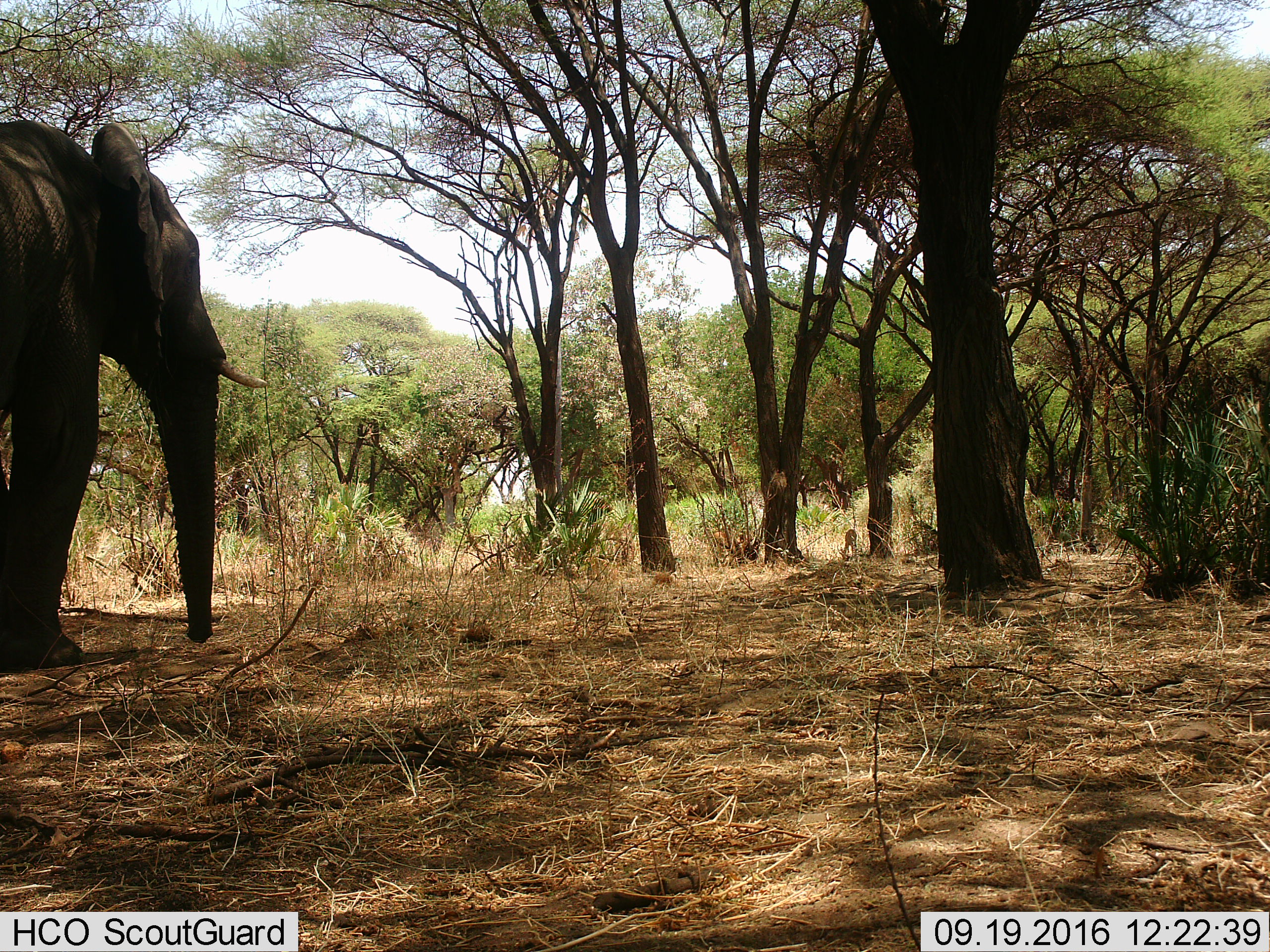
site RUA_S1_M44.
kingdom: Animalia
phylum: Chordata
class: Mammalia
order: Proboscidea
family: Elephantidae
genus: Loxodonta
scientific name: Loxodonta africana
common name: african bush elephant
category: elephant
Elephant (african bush elephant) (Loxodonta africana), count 1. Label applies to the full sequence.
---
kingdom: Animalia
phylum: Chordata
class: Mammalia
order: Artiodactyla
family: Bovidae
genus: Aepyceros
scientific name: Aepyceros melampus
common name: impala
Impala (Aepyceros melampus), count 1. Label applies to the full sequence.